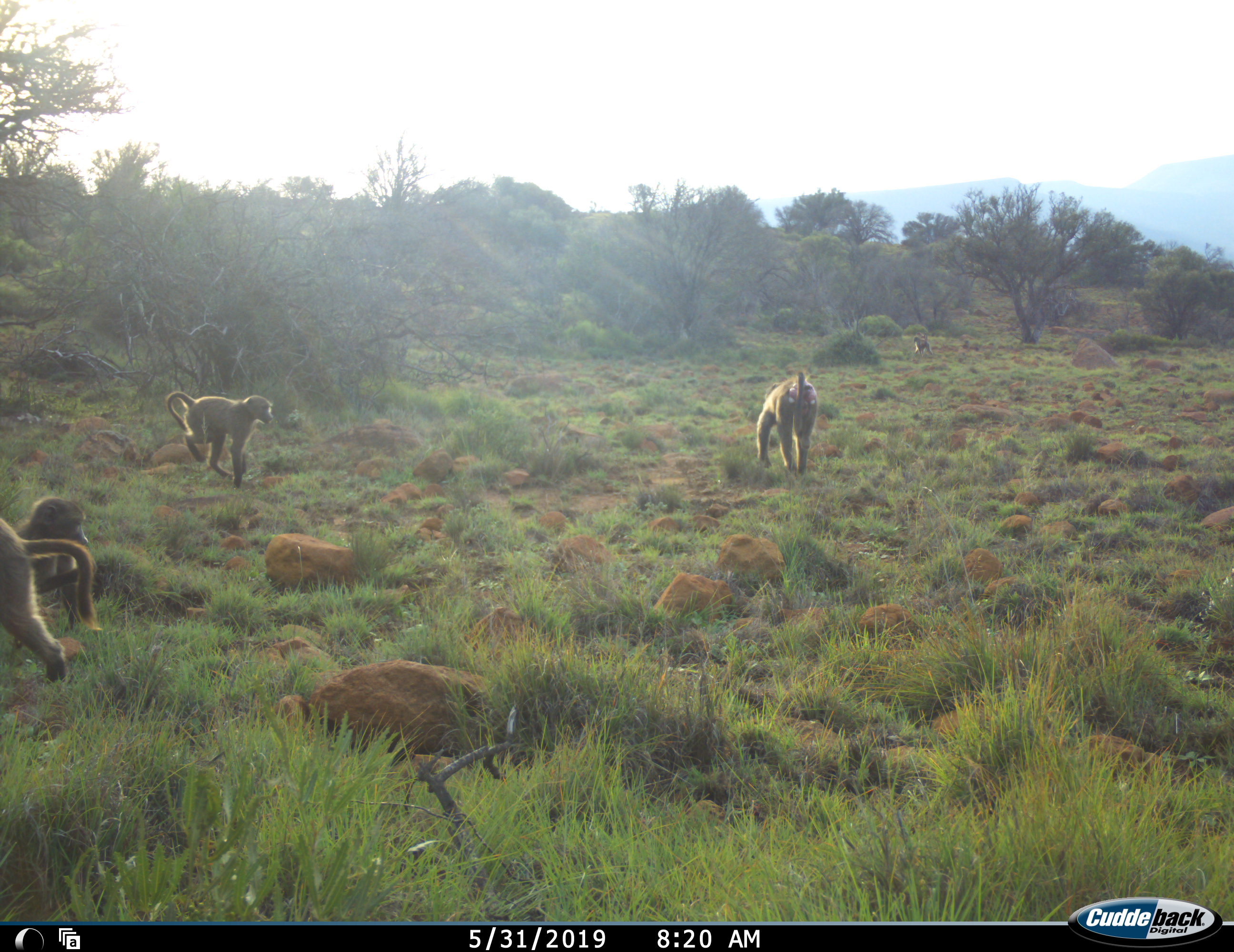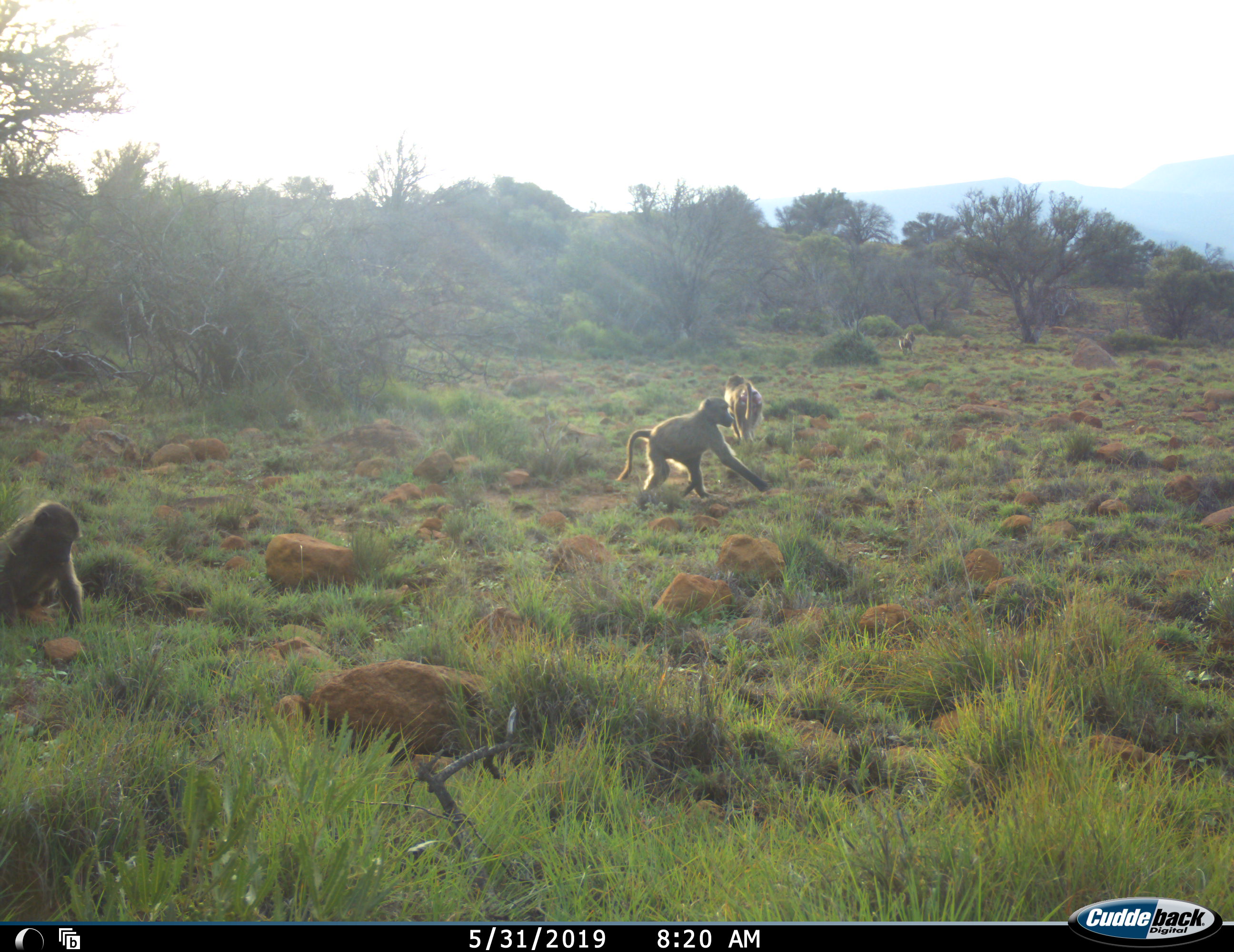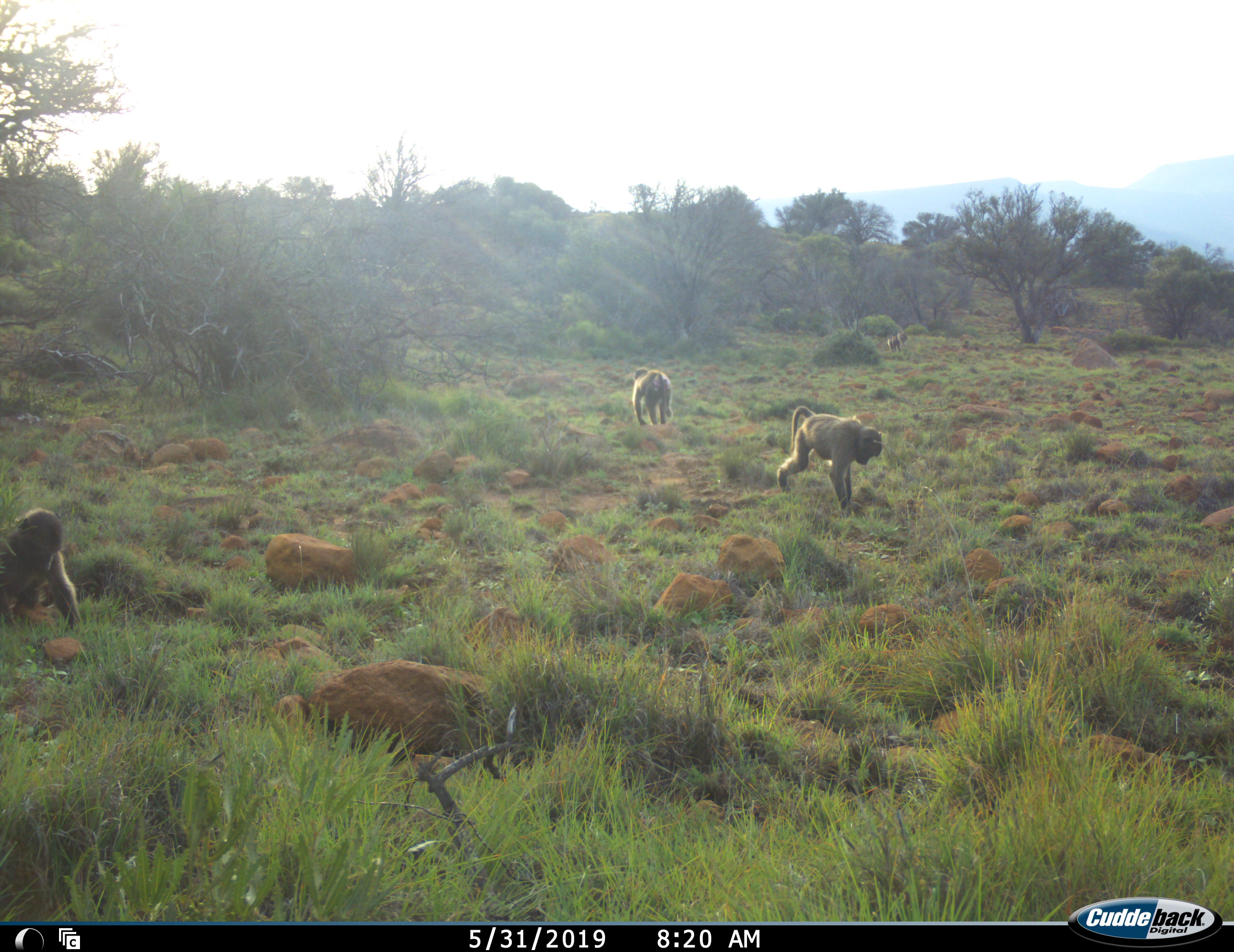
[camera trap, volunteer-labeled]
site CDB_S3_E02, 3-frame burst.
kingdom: Animalia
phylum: Chordata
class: Mammalia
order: Primates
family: Cercopithecidae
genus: Papio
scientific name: Papio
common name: baboon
Baboon (Papio), count 5. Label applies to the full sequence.